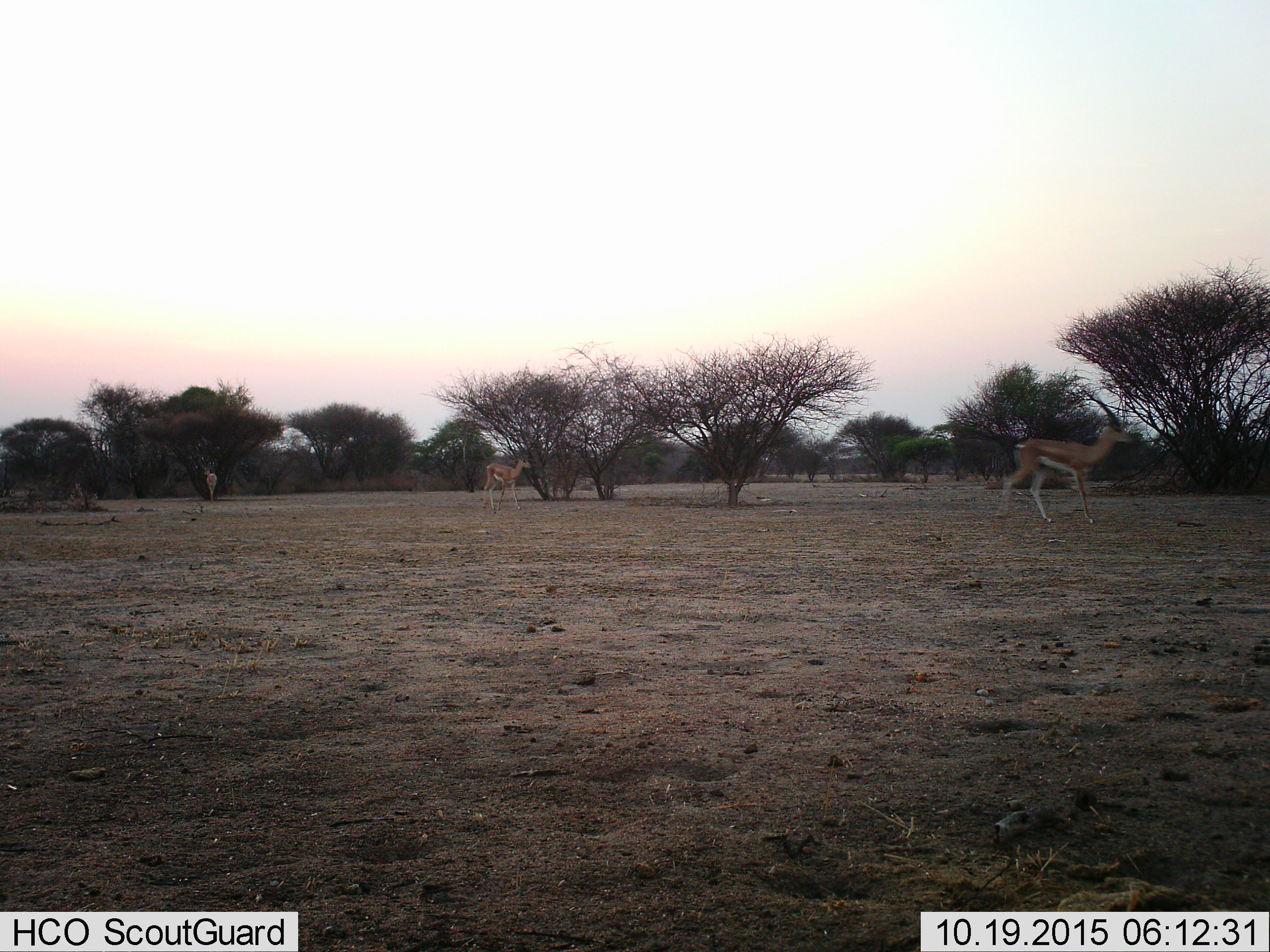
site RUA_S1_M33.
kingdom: Animalia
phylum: Chordata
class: Mammalia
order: Artiodactyla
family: Bovidae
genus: Aepyceros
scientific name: Aepyceros melampus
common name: impala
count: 3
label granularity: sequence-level